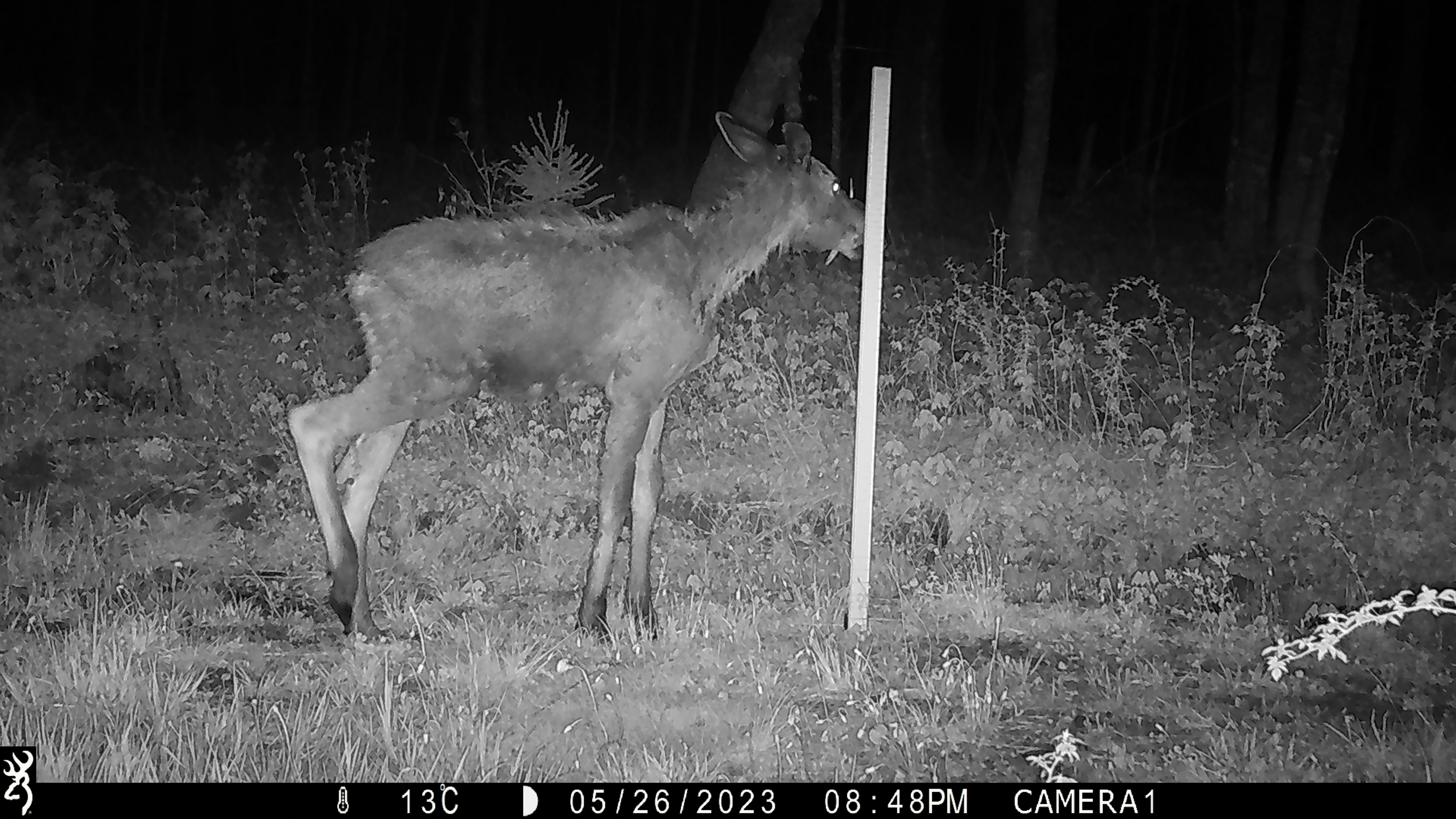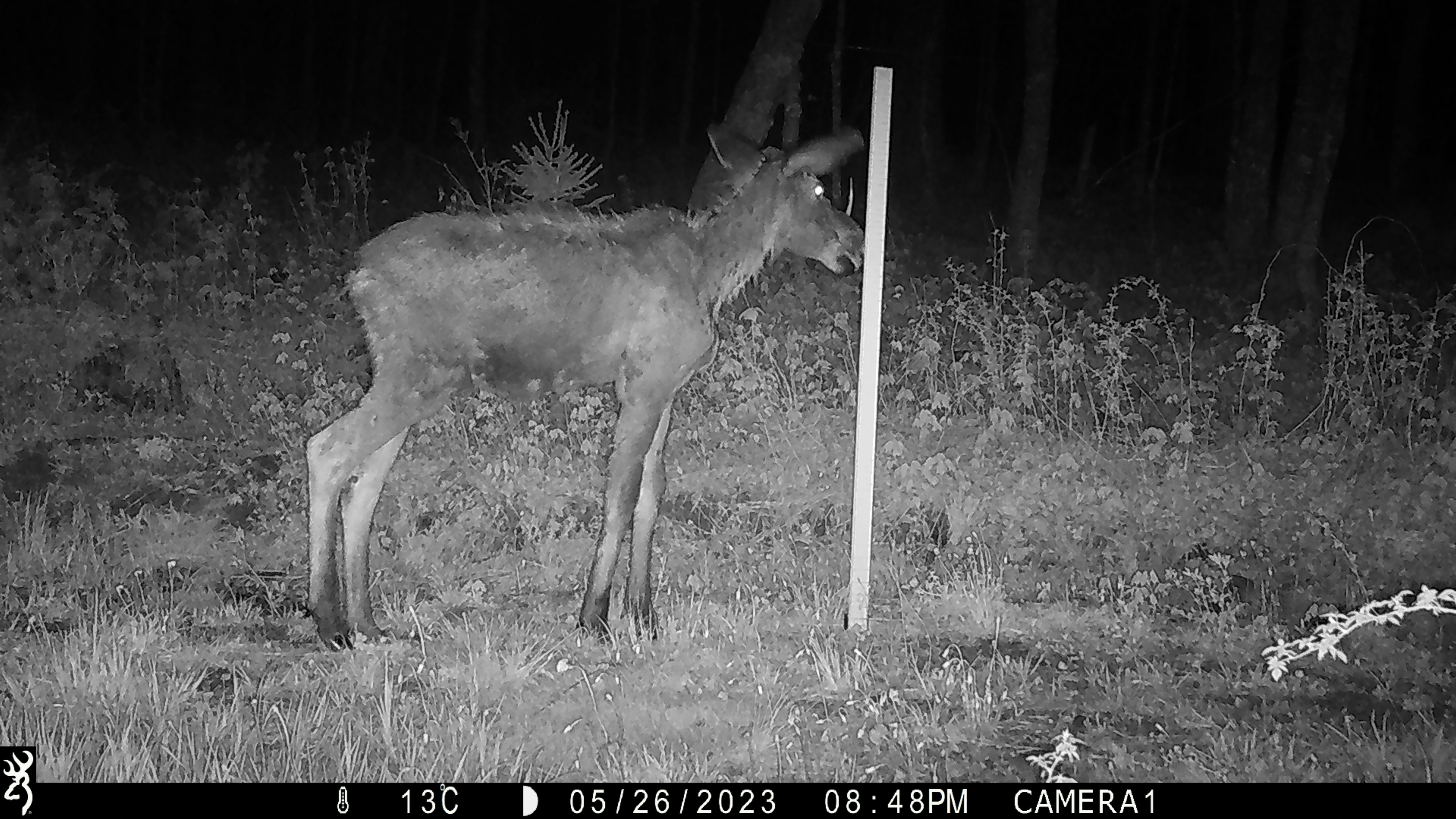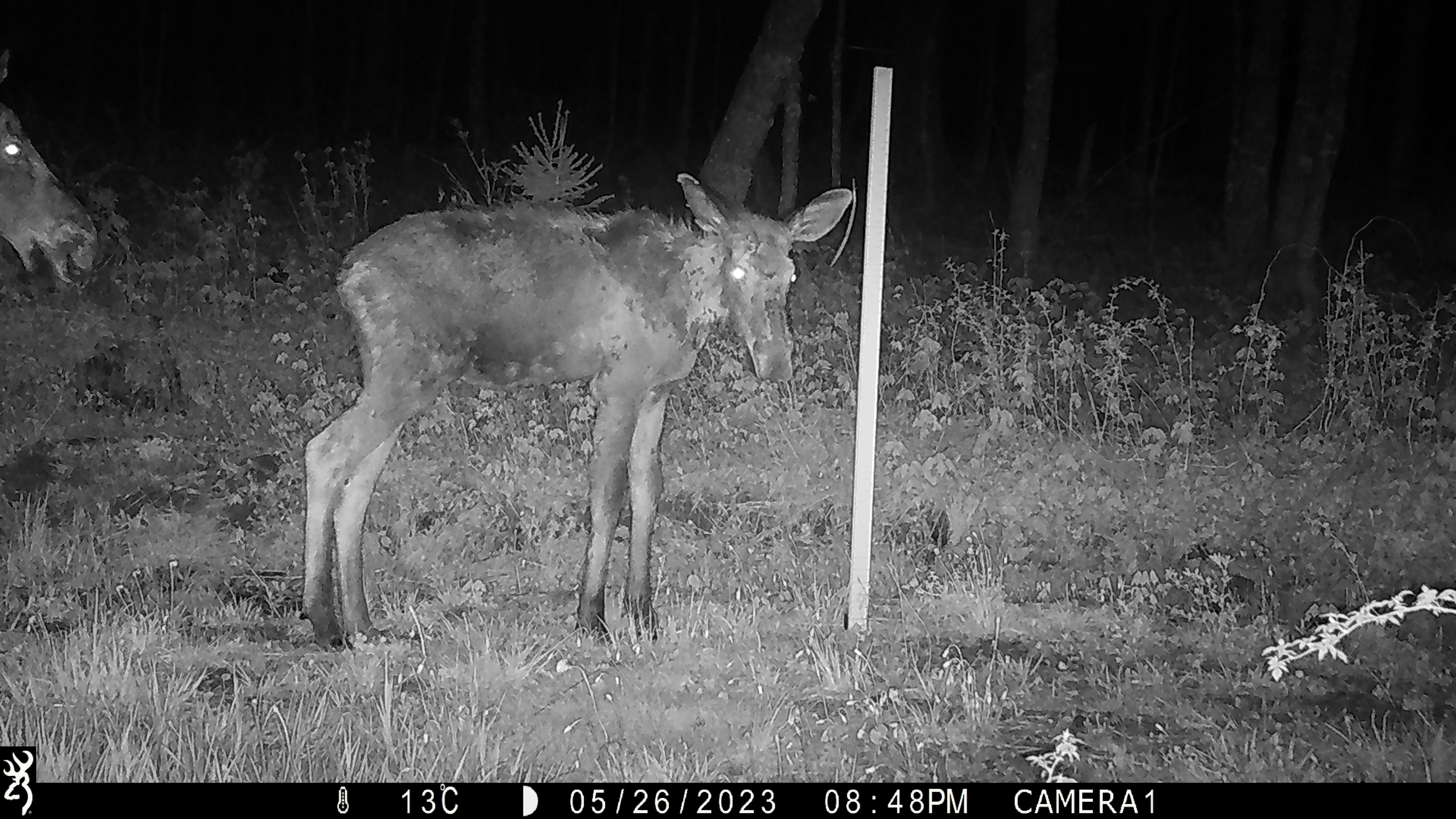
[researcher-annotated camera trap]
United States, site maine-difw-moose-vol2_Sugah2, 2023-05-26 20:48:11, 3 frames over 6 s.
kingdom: Animalia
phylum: Chordata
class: Mammalia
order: Artiodactyla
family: Cervidae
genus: Alces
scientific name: Alces alces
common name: moose